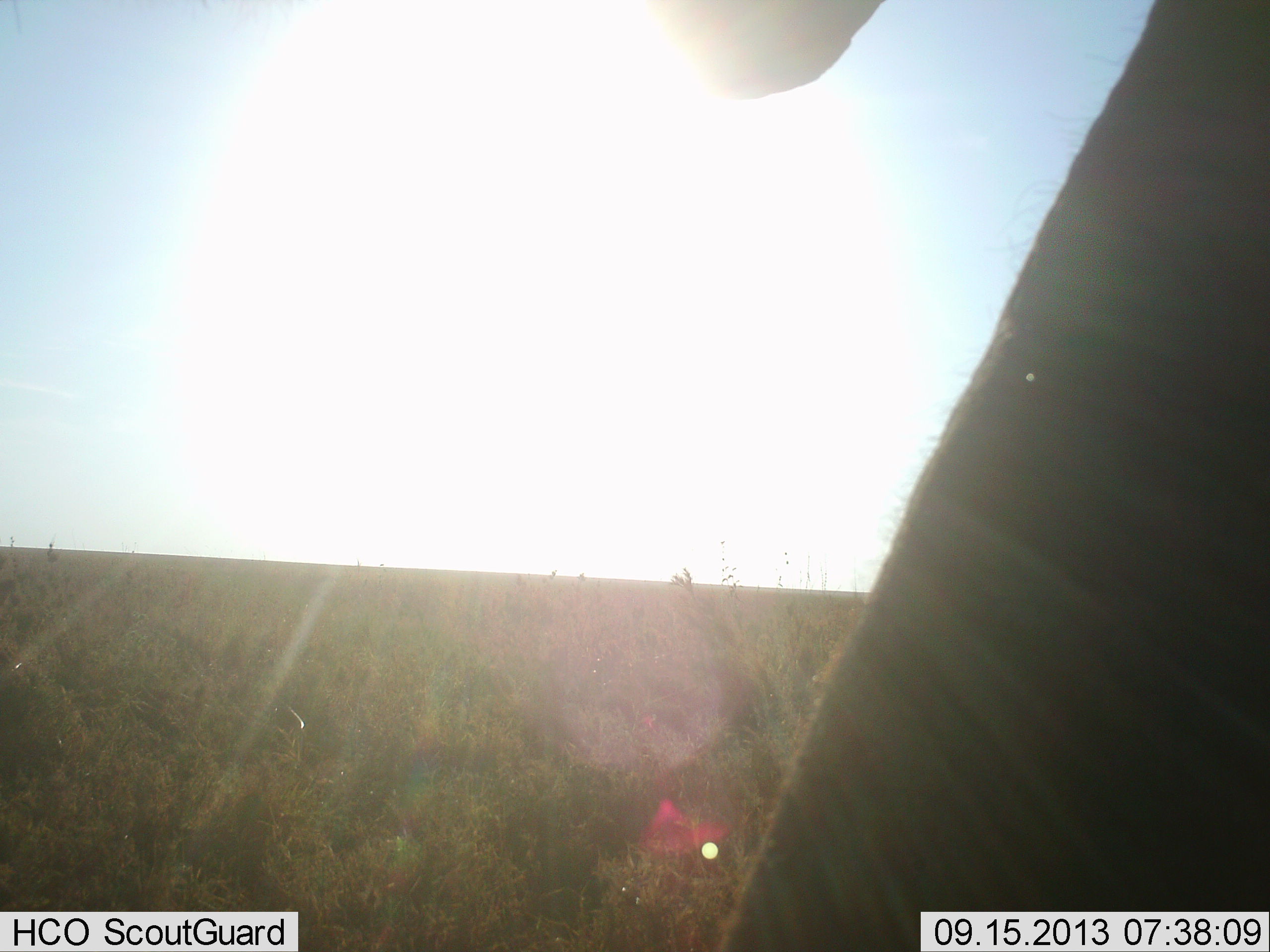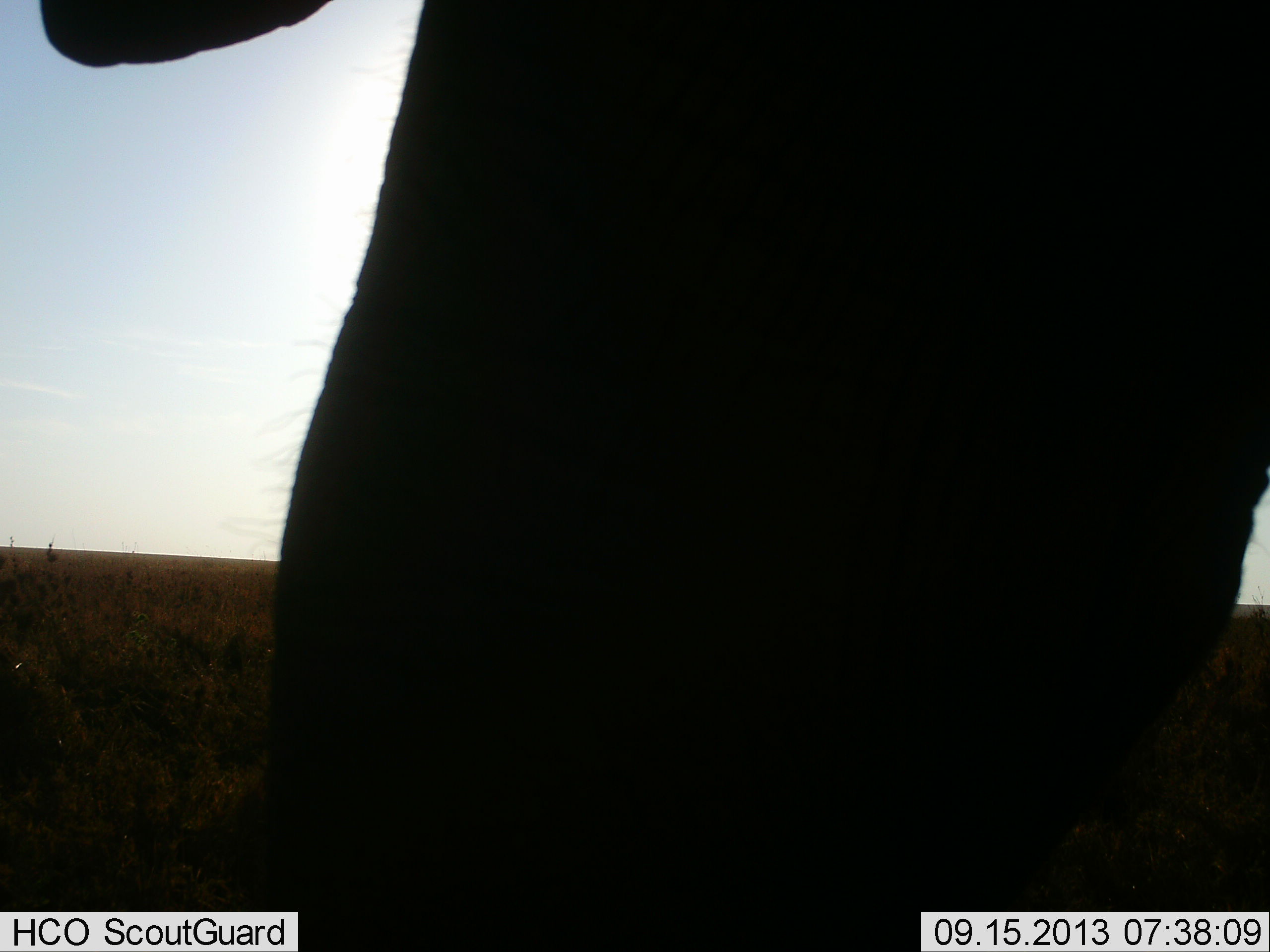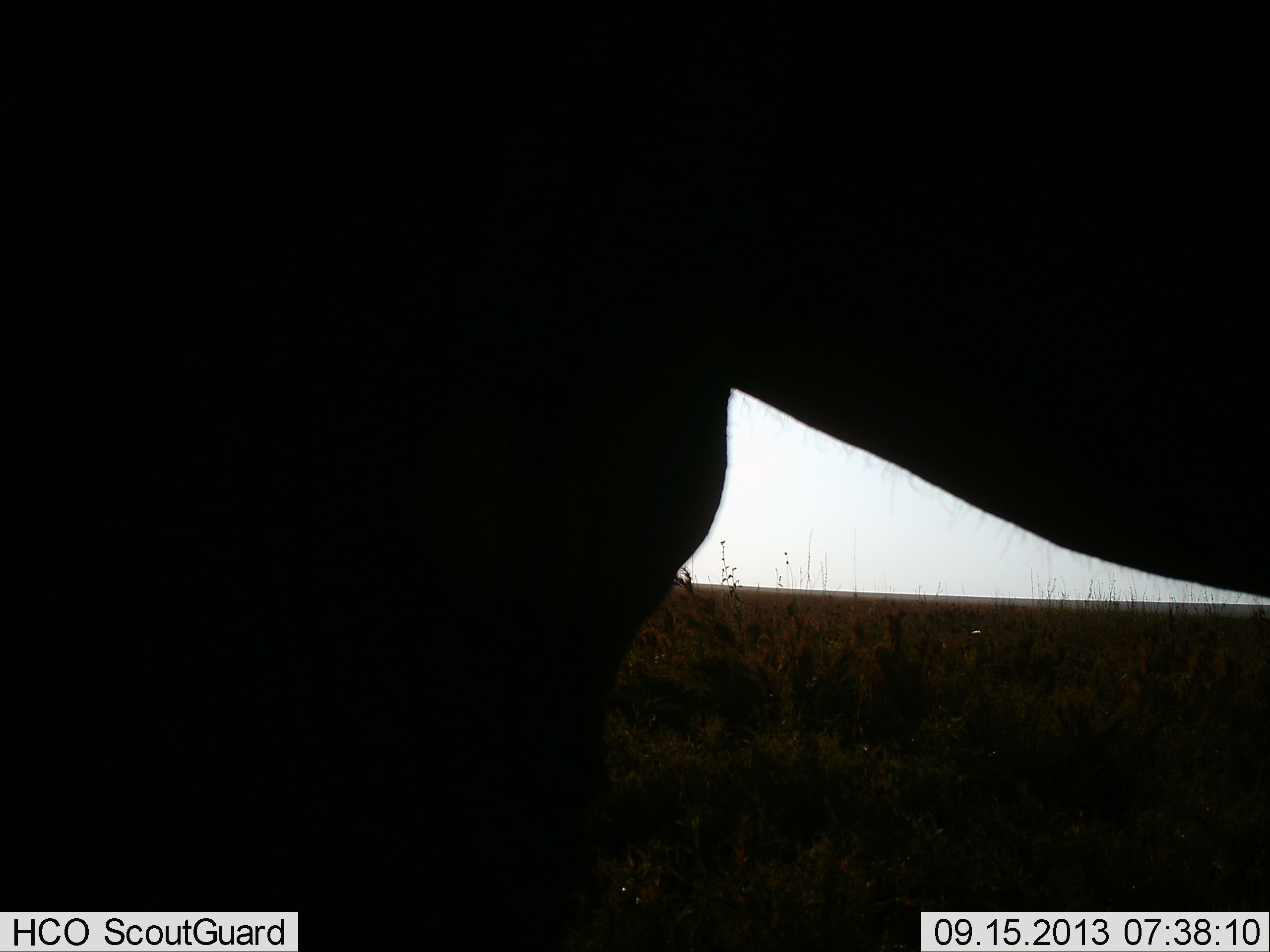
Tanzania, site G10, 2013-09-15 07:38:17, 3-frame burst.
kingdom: Animalia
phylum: Chordata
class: Mammalia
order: Proboscidea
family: Elephantidae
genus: Loxodonta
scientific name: Loxodonta africana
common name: african bush elephant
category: elephant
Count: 1.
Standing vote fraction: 20%.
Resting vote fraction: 0%.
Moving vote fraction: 80%.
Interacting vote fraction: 0%.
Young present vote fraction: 0%.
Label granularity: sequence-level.